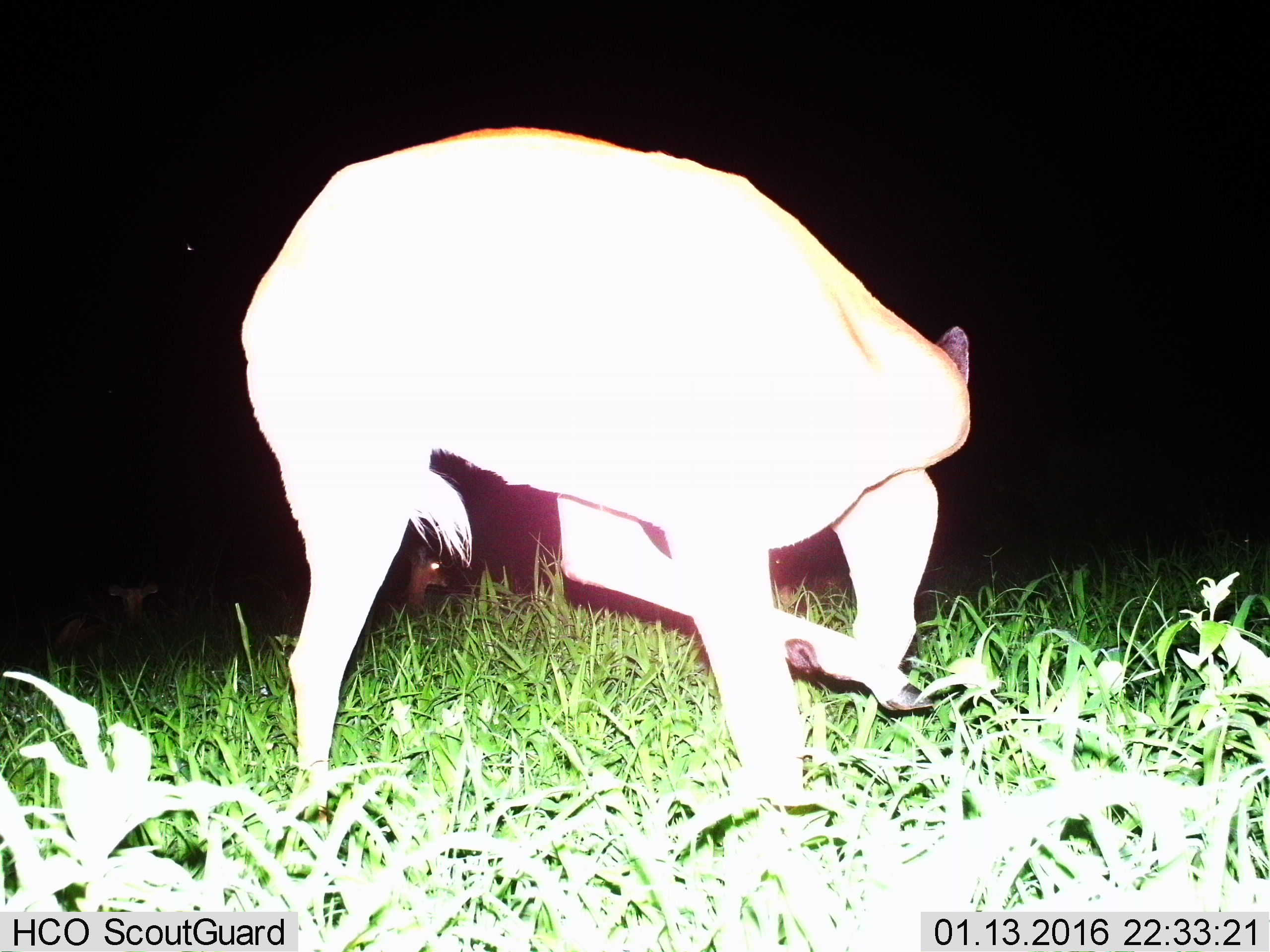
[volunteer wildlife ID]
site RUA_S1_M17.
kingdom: Animalia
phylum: Chordata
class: Mammalia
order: Artiodactyla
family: Bovidae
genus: Aepyceros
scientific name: Aepyceros melampus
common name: impala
Impala (Aepyceros melampus), count 3. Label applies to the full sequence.